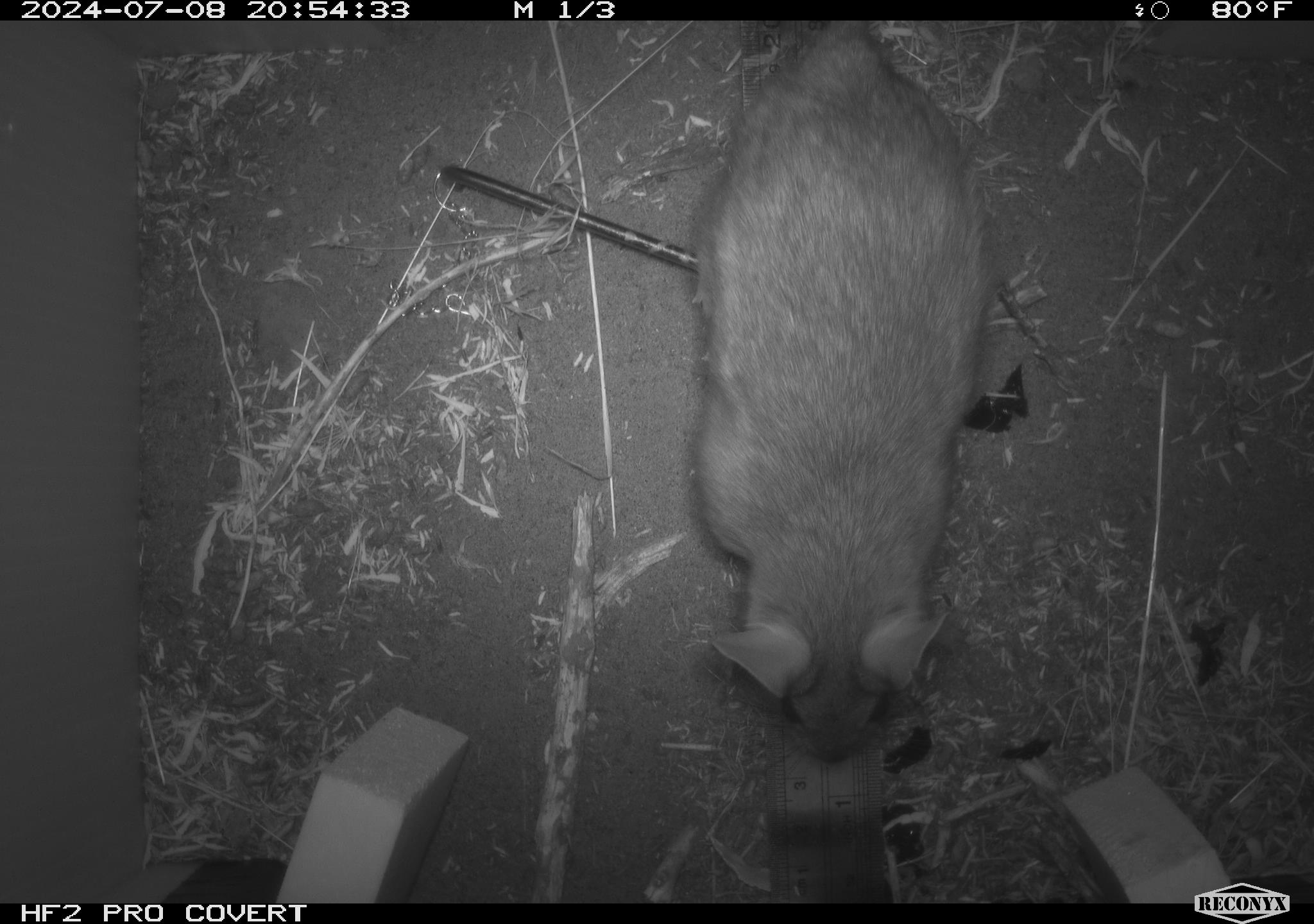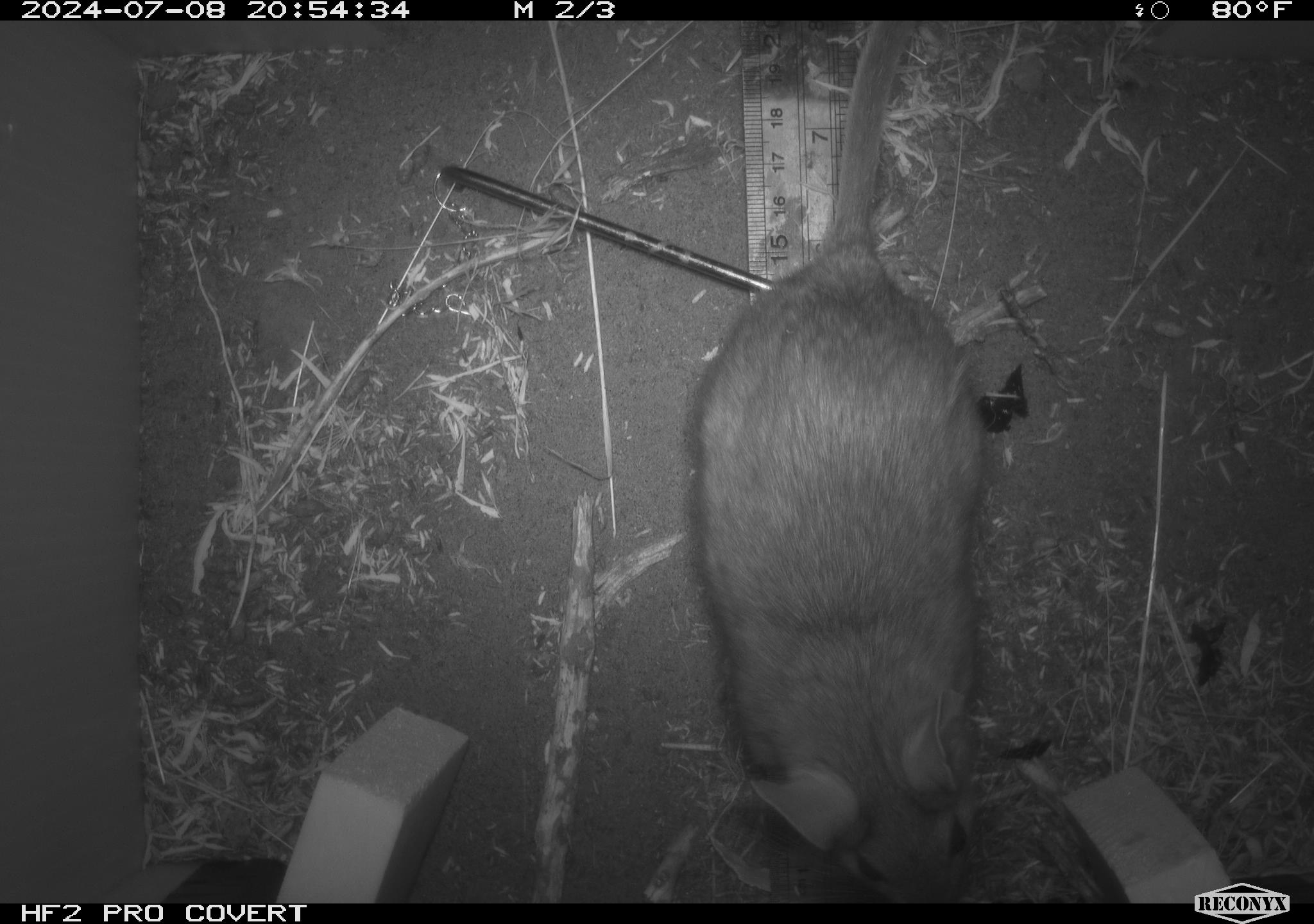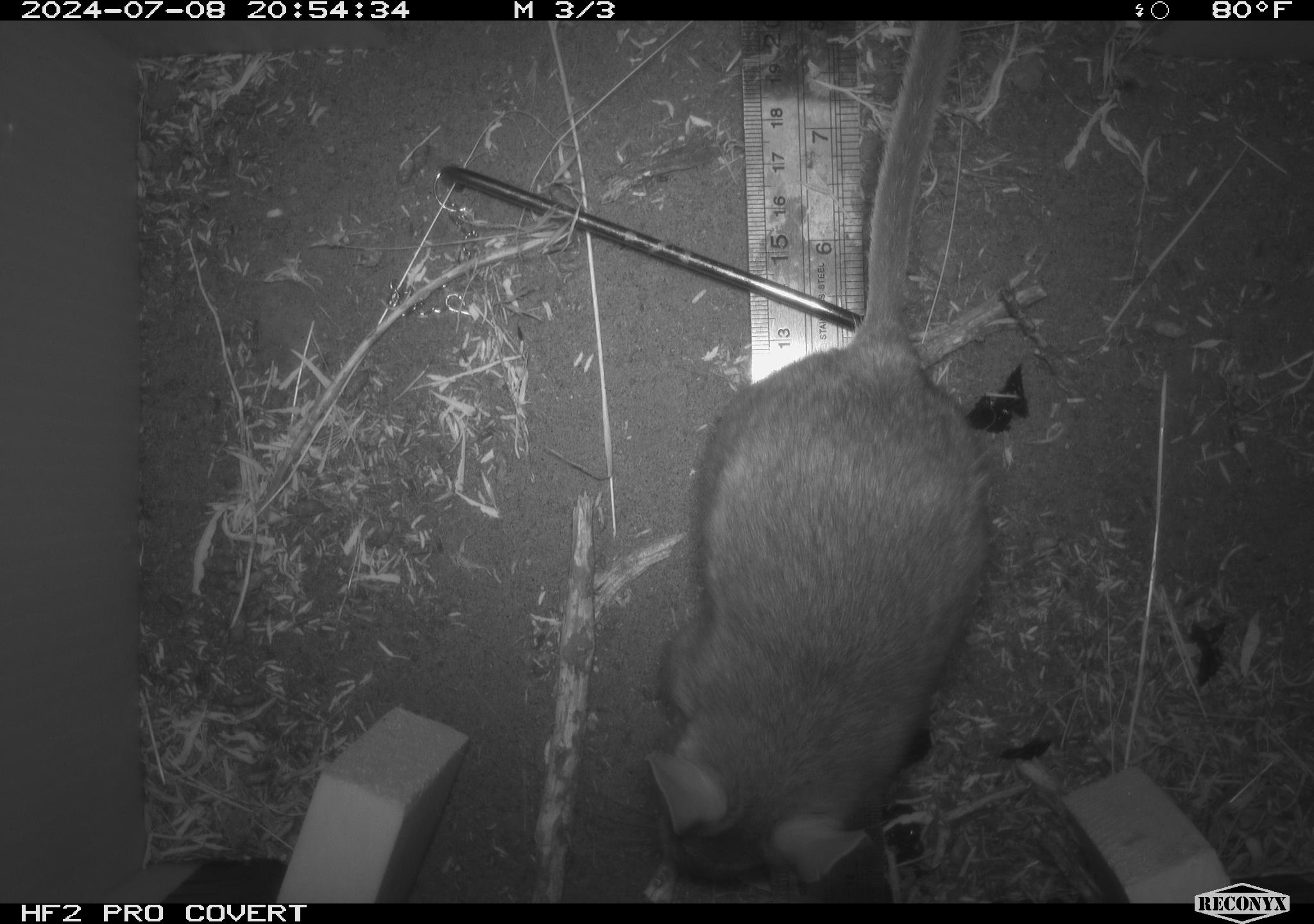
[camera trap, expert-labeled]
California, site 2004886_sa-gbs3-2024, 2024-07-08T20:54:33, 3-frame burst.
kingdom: Animalia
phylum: Chordata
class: Mammalia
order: Rodentia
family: Cricetidae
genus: Neotoma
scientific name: Neotoma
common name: pack rat or woodrat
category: neotoma species